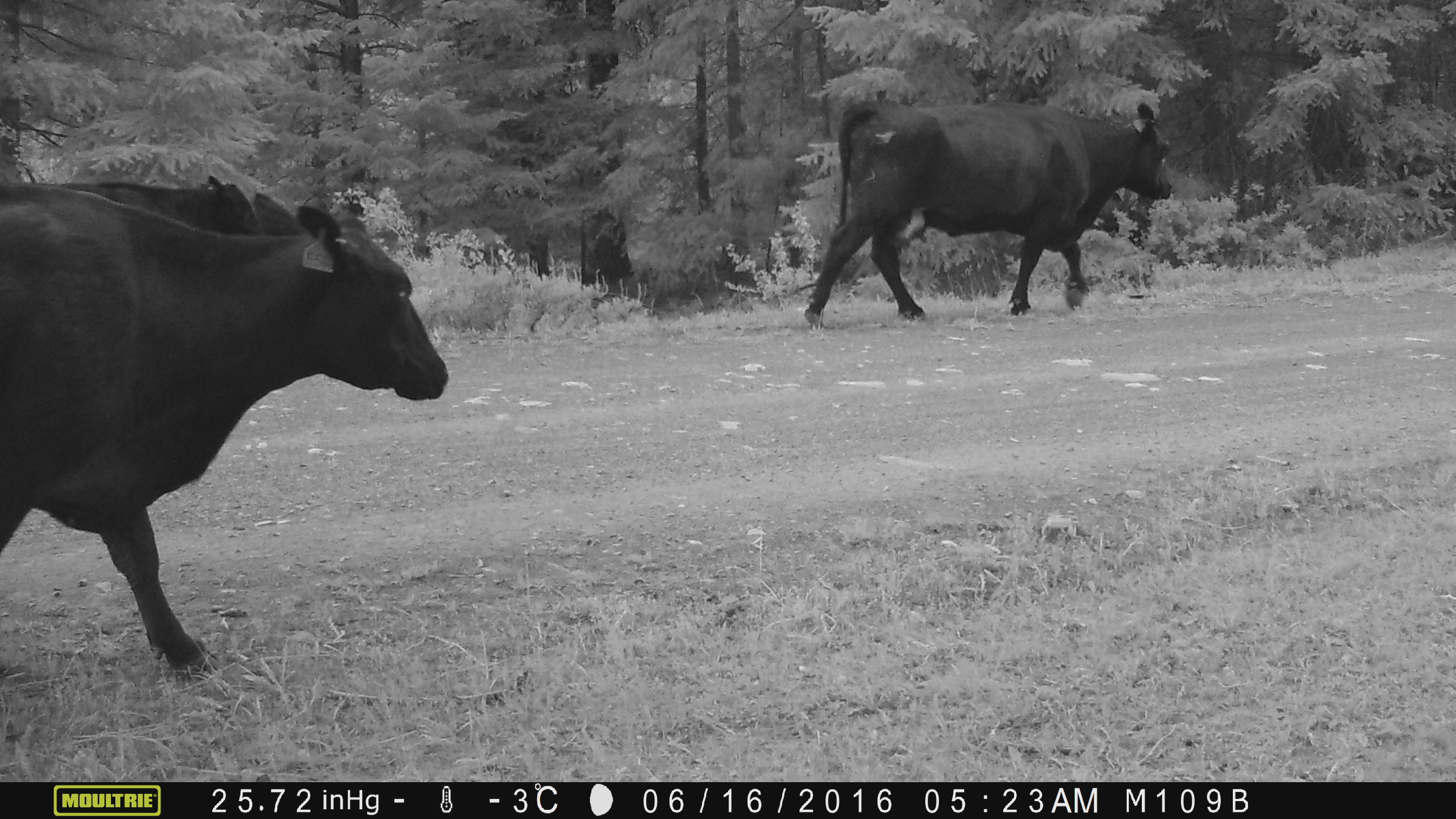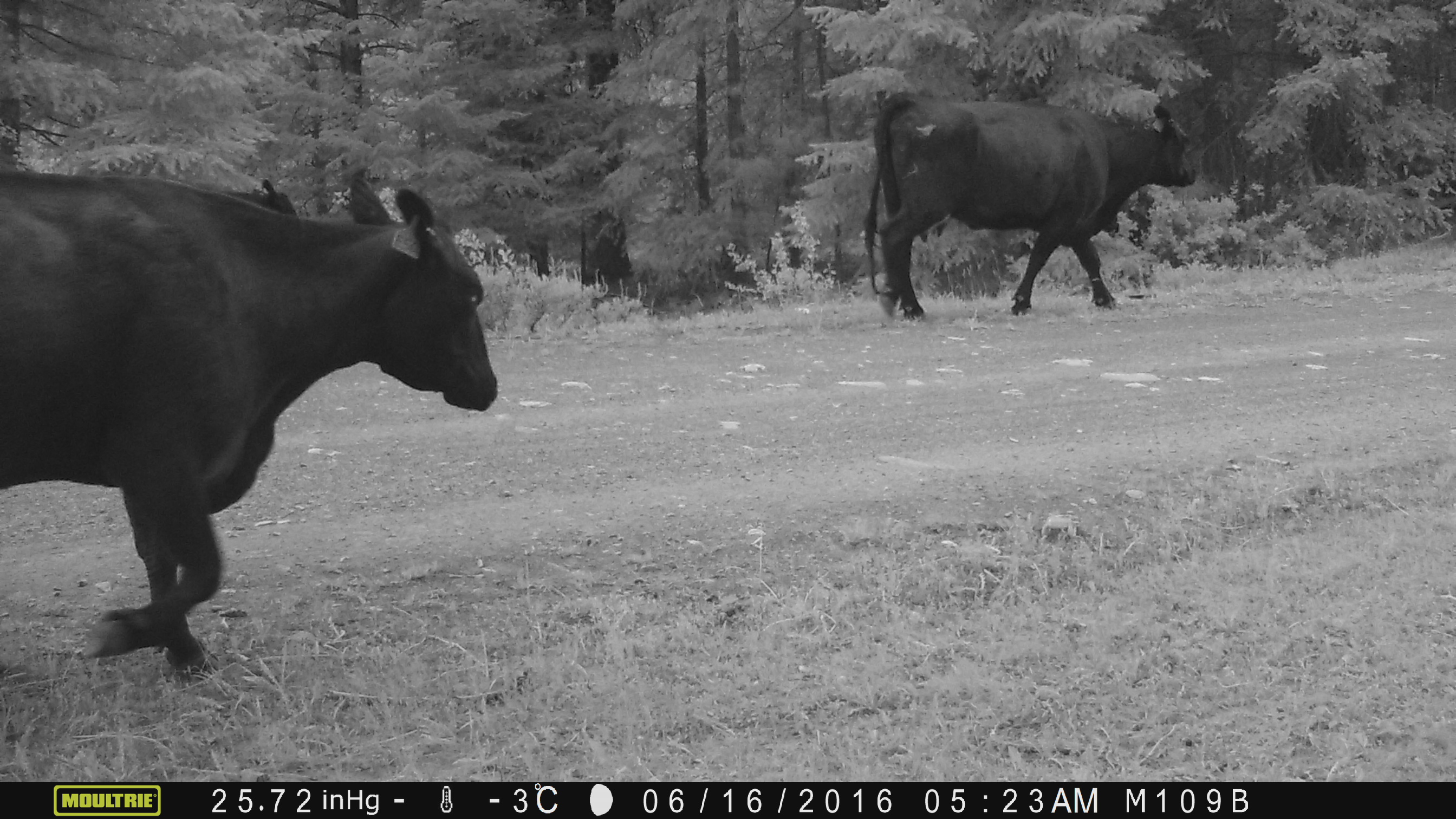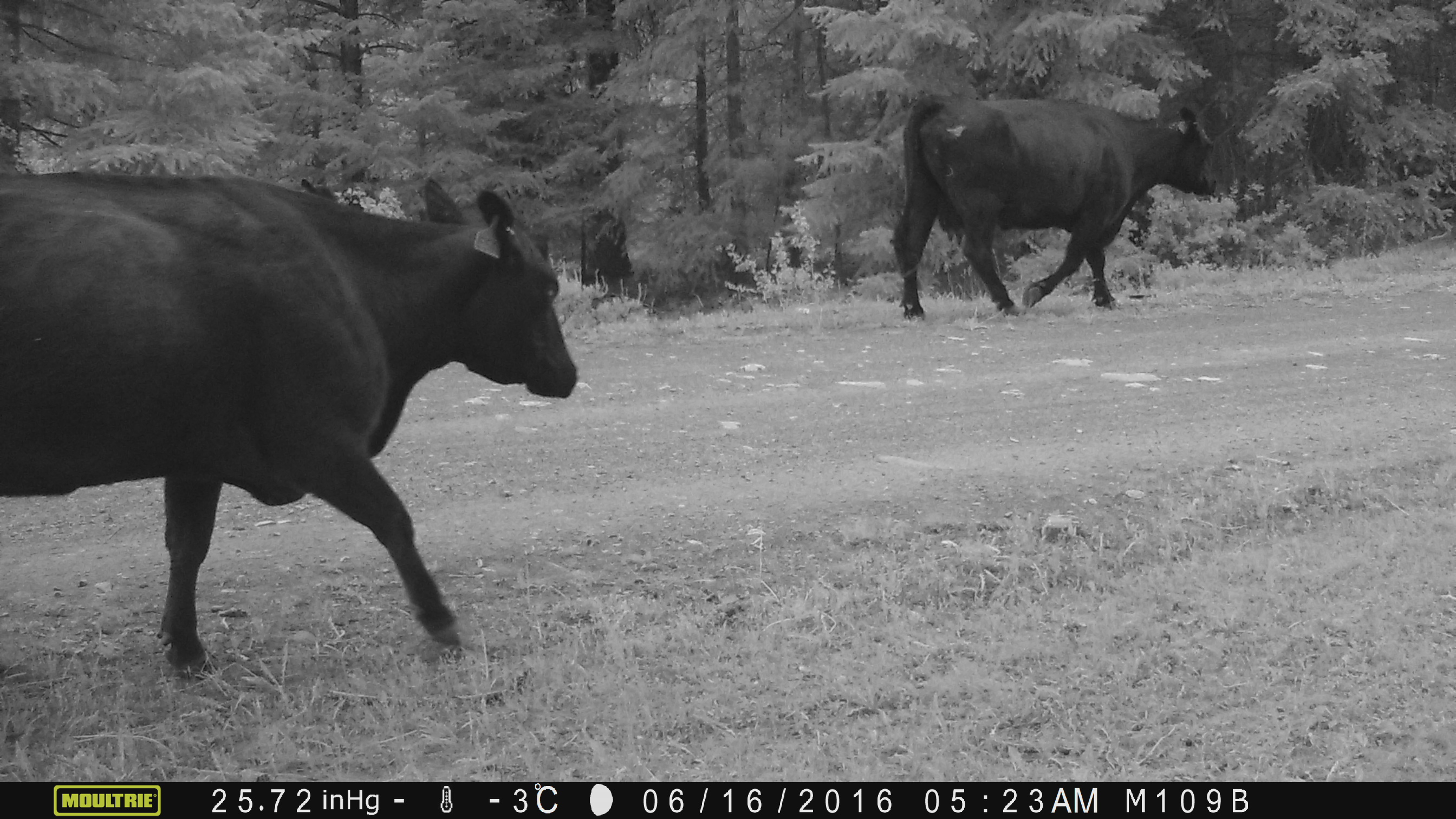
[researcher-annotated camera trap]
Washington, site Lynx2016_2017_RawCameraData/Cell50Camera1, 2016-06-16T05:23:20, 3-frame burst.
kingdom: Animalia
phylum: Chordata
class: Mammalia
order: Artiodactyla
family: Bovidae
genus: Bos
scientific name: Bos taurus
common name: domestic cattle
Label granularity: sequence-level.